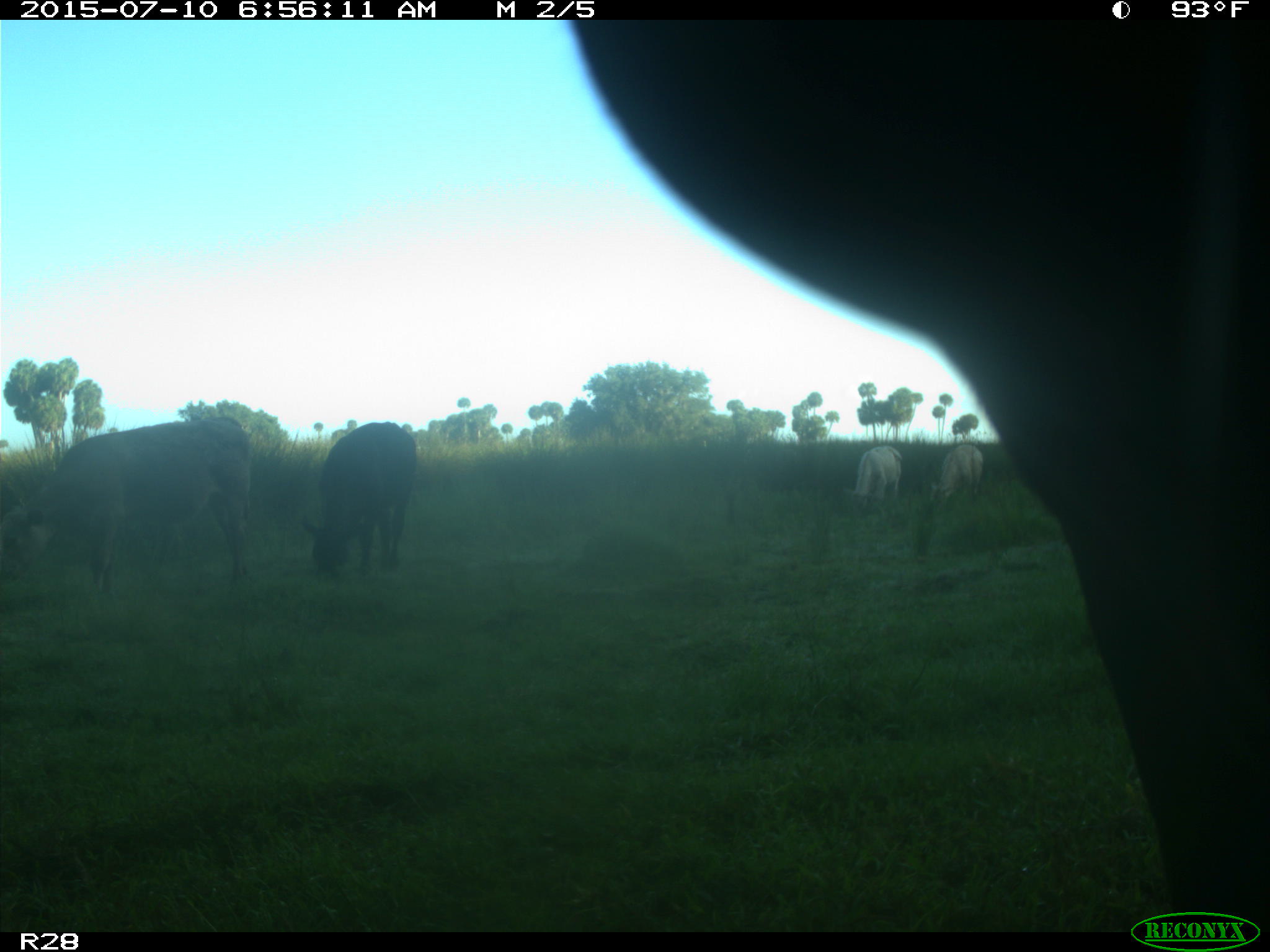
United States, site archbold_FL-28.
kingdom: Animalia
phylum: Chordata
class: Mammalia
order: Artiodactyla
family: Bovidae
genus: Bos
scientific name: Bos taurus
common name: domestic cow